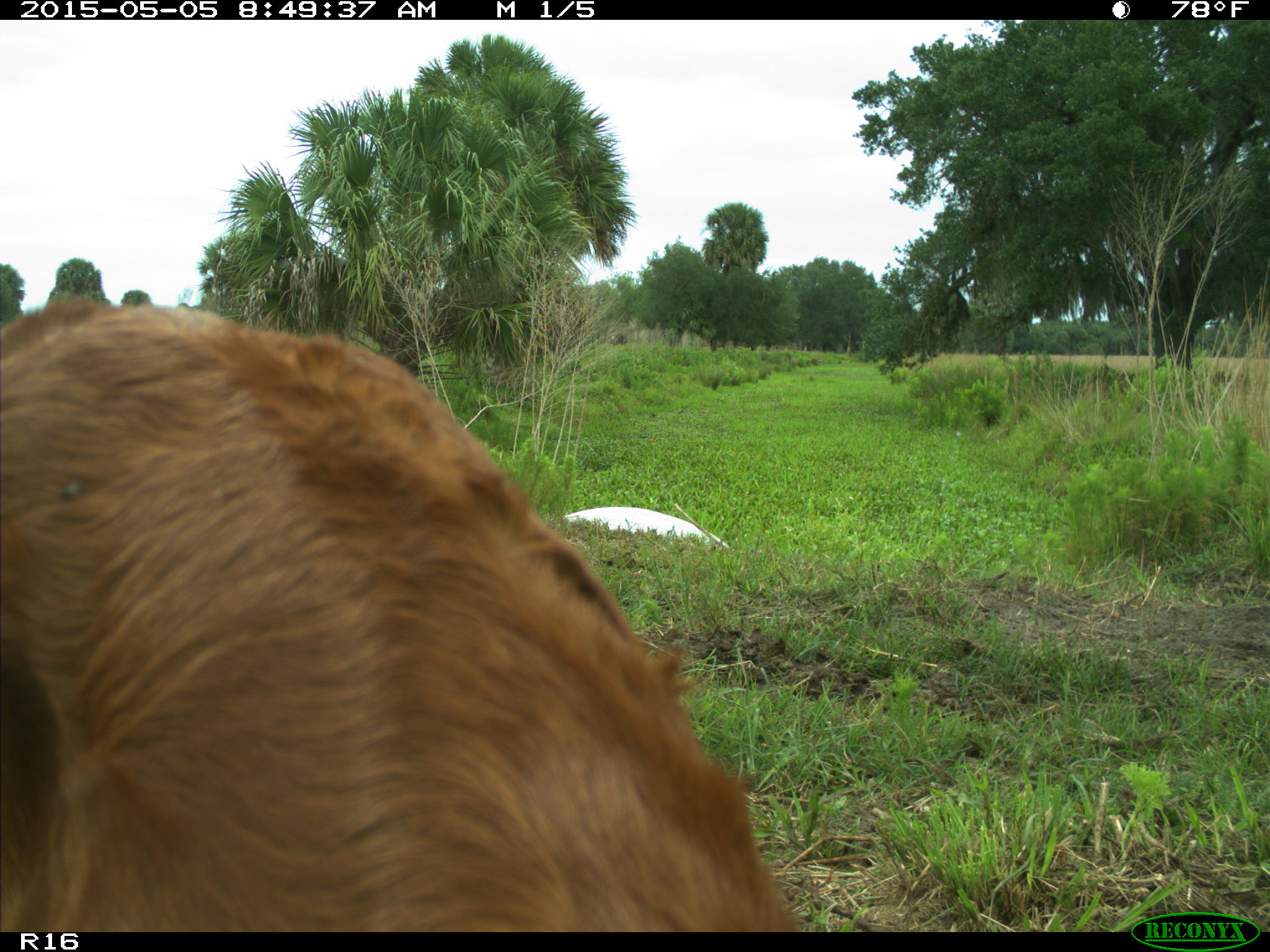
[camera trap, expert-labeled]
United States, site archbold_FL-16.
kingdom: Animalia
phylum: Chordata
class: Mammalia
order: Artiodactyla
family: Bovidae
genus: Bos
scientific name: Bos taurus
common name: domestic cow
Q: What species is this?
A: Bos taurus (domestic cow).